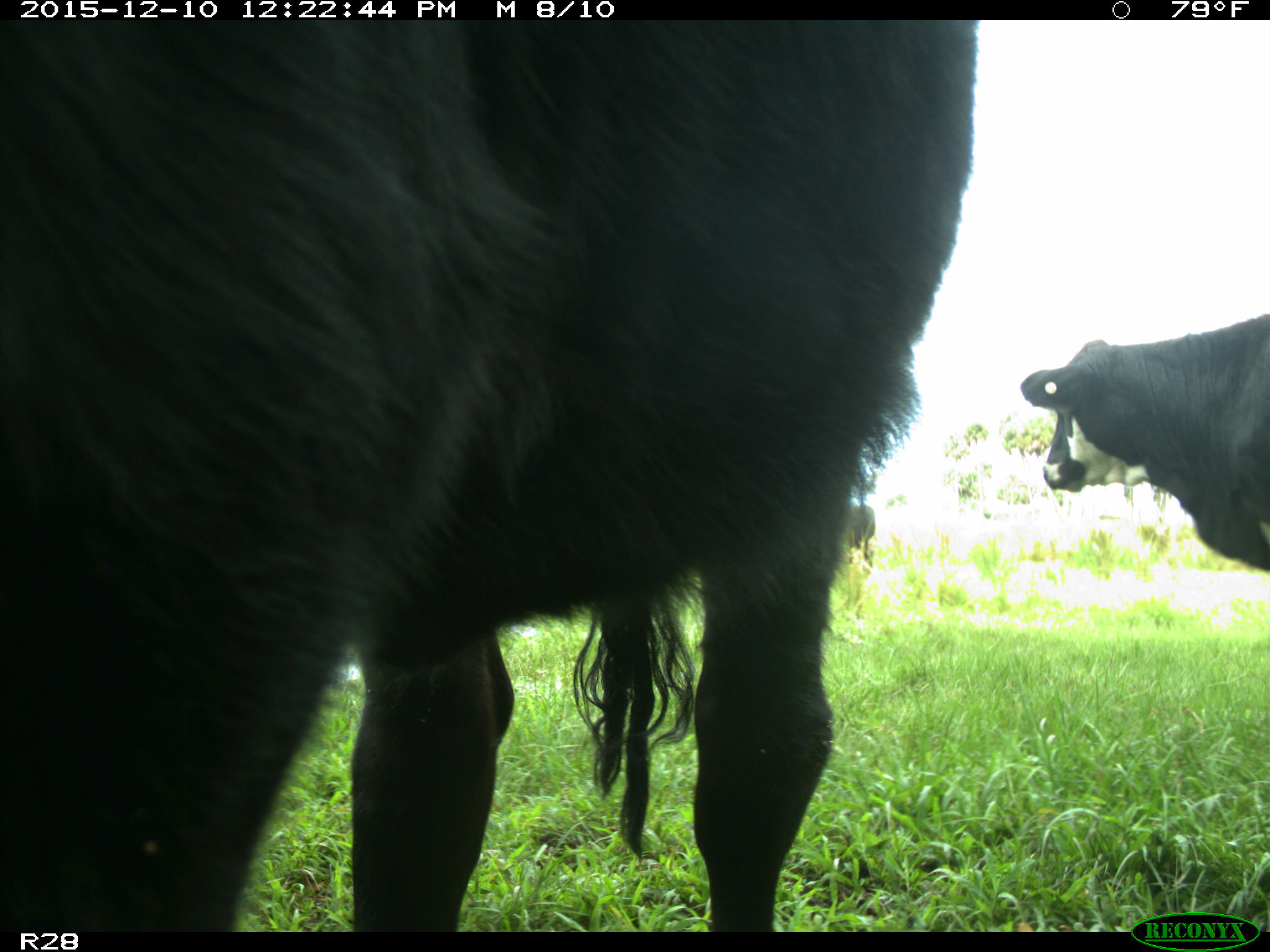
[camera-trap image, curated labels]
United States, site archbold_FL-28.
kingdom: Animalia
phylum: Chordata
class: Mammalia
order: Artiodactyla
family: Bovidae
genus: Bos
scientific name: Bos taurus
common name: domestic cow